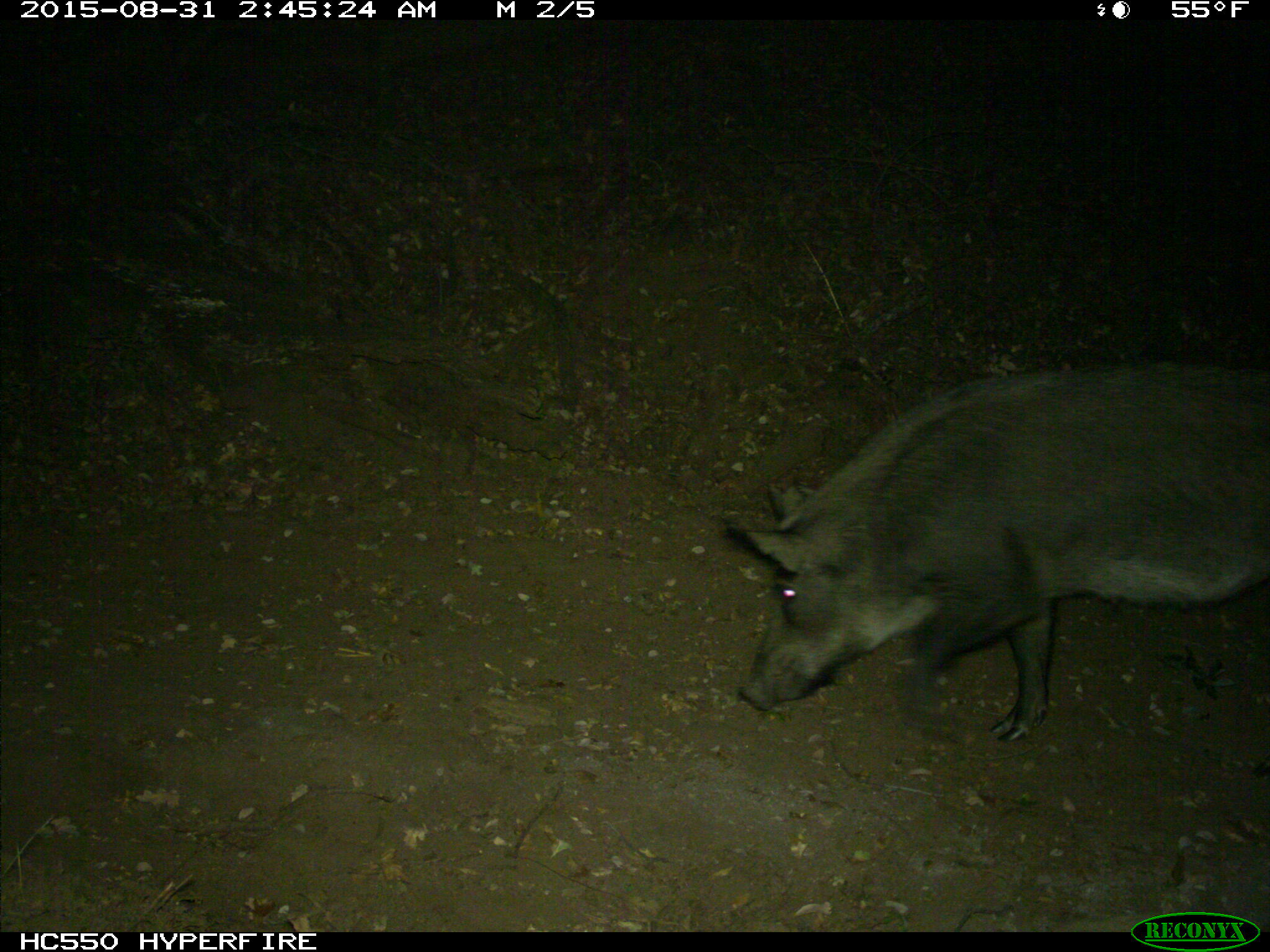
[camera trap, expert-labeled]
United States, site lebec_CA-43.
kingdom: Animalia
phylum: Chordata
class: Mammalia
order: Artiodactyla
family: Suidae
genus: Sus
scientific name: Sus scrofa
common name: wild boar